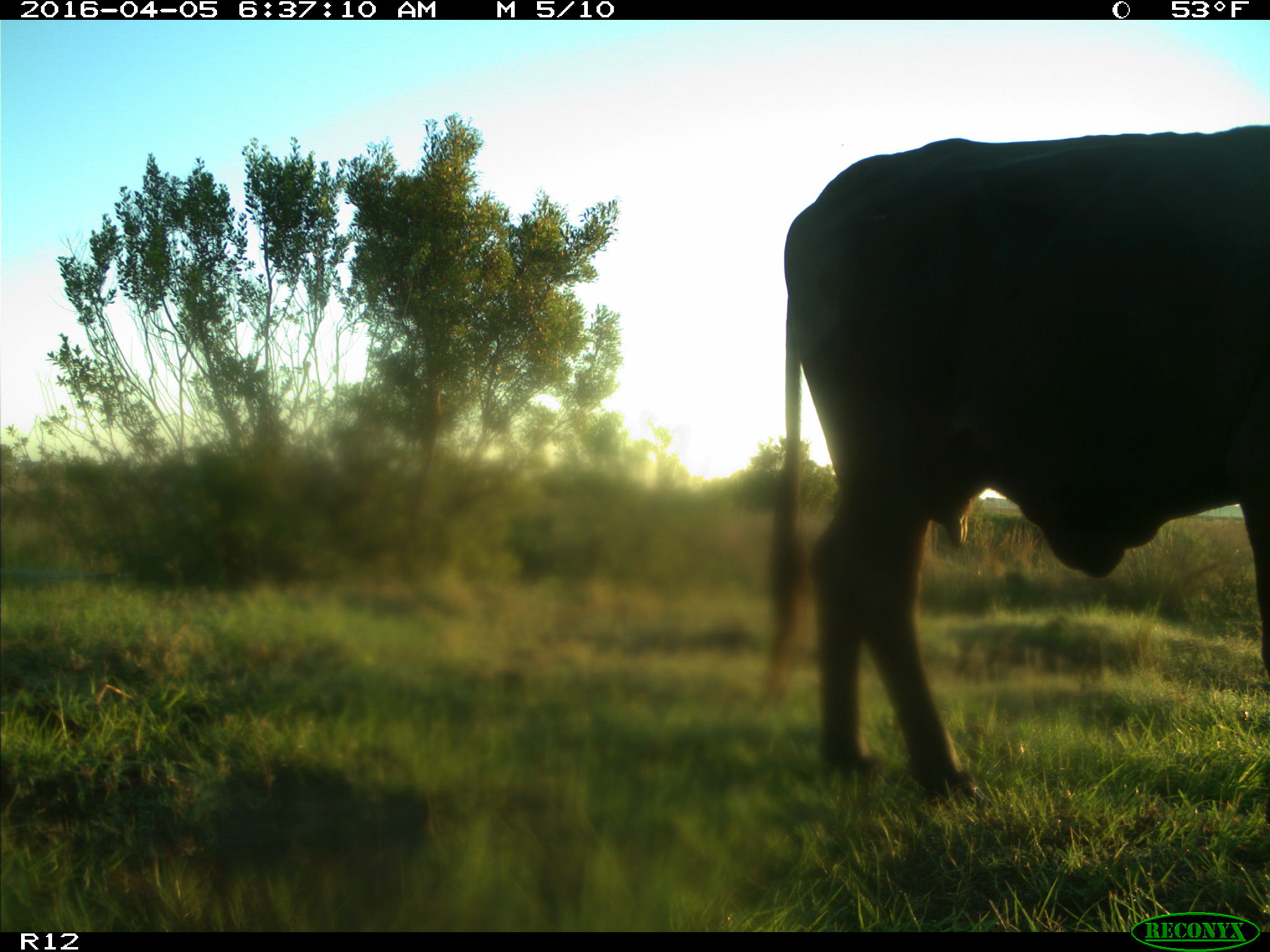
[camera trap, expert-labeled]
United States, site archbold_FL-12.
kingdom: Animalia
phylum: Chordata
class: Mammalia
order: Artiodactyla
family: Bovidae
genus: Bos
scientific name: Bos taurus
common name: domestic cow